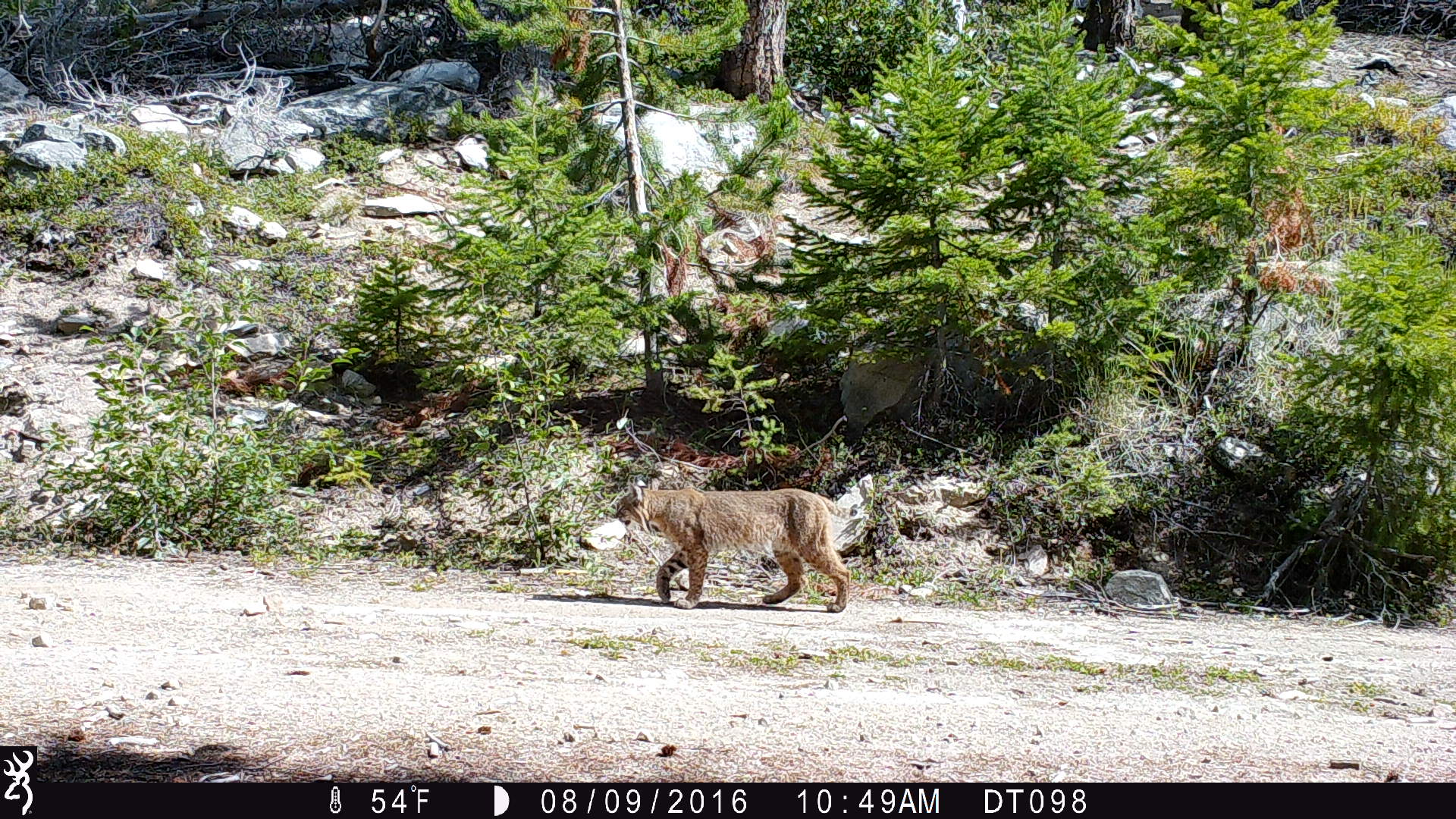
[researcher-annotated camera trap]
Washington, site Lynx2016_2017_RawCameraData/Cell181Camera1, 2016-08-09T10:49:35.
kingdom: Animalia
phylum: Chordata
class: Mammalia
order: Carnivora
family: Felidae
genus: Lynx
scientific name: Lynx rufus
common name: bobcat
Lynx rufus (bobcat). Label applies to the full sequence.